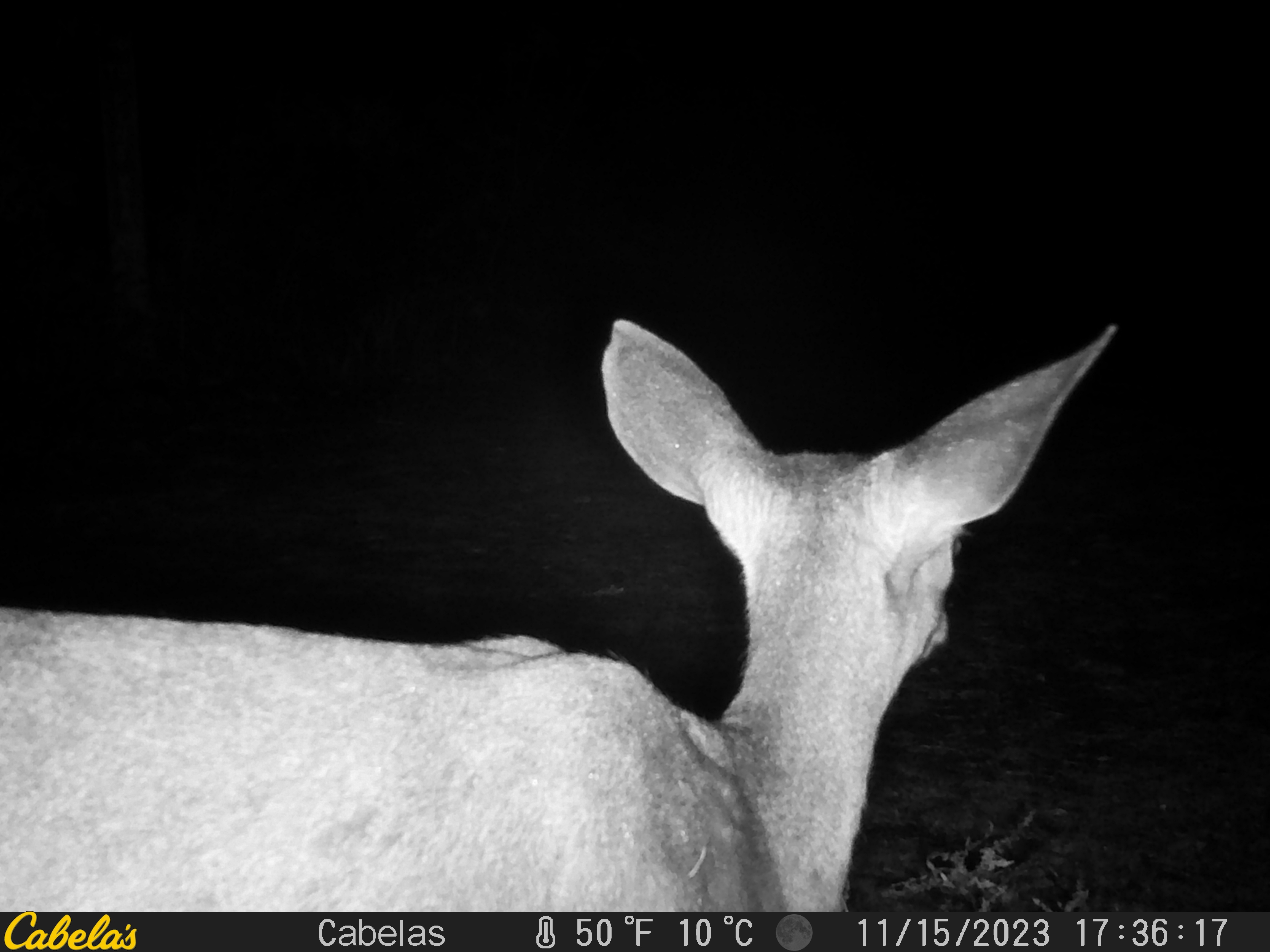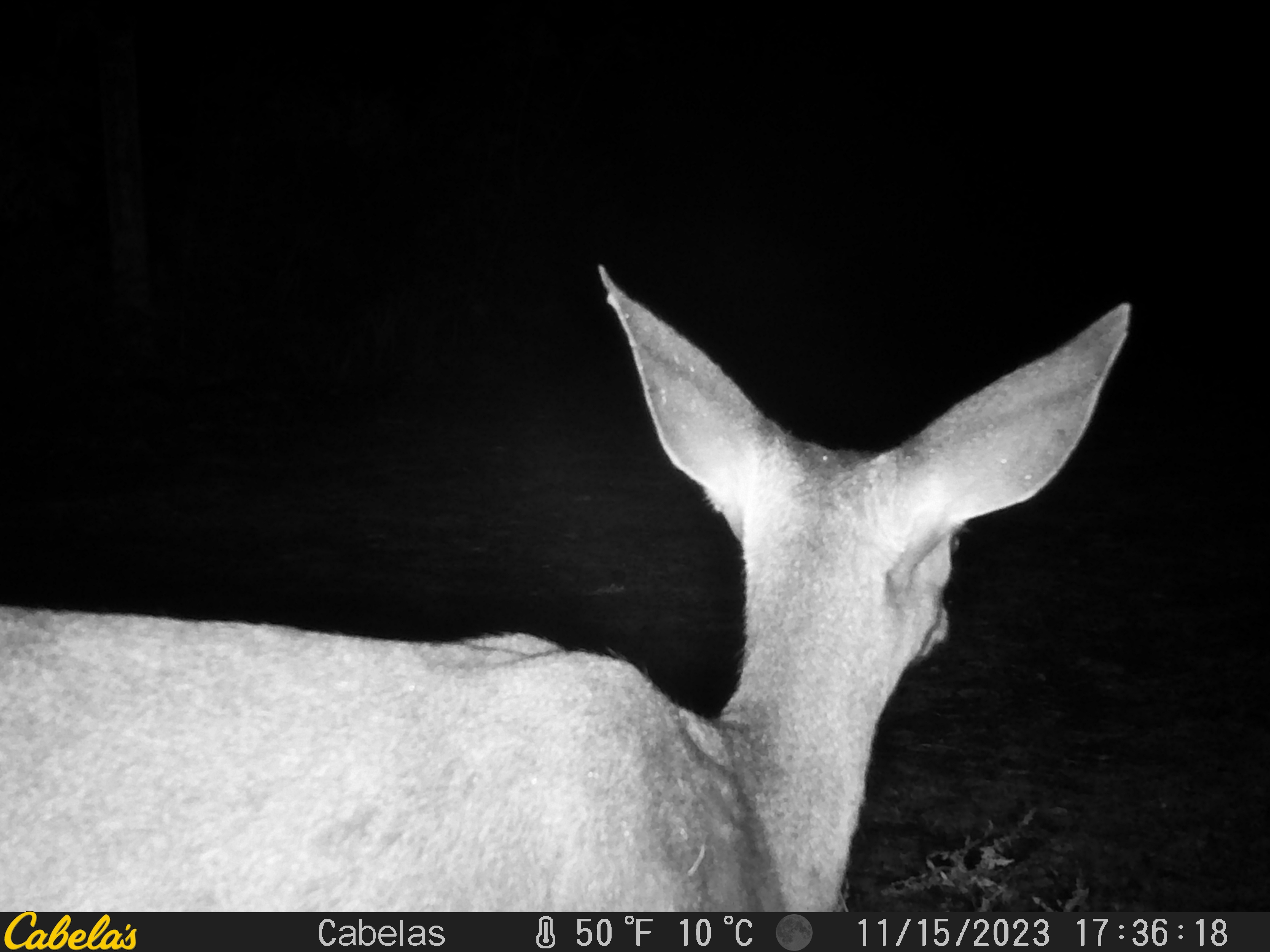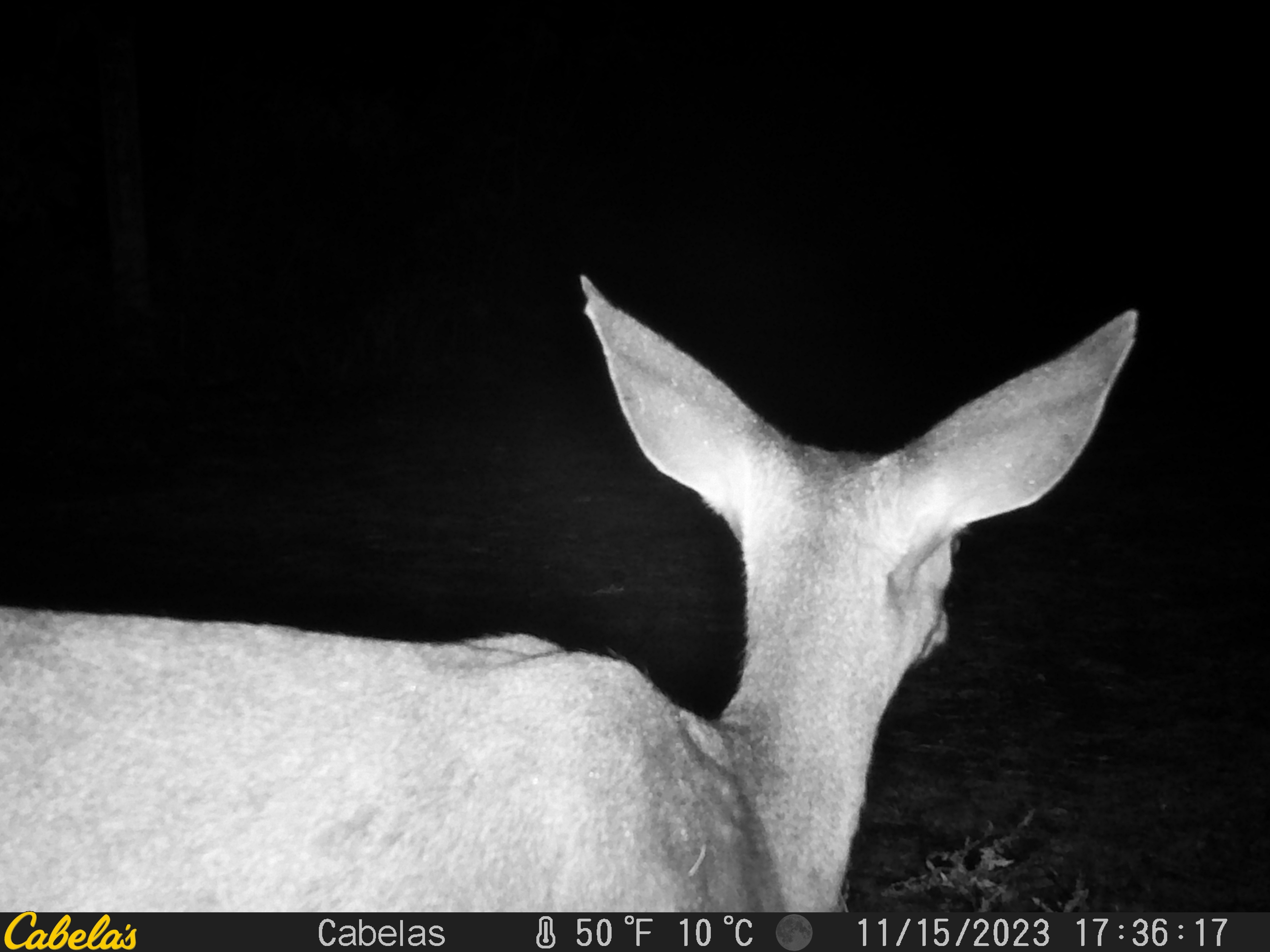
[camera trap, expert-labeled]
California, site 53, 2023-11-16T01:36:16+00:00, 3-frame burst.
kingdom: Animalia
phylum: Chordata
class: Mammalia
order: Artiodactyla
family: Cervidae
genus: Odocoileus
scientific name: Odocoileus hemionus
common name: mule deer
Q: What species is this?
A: Mule deer (Odocoileus hemionus).